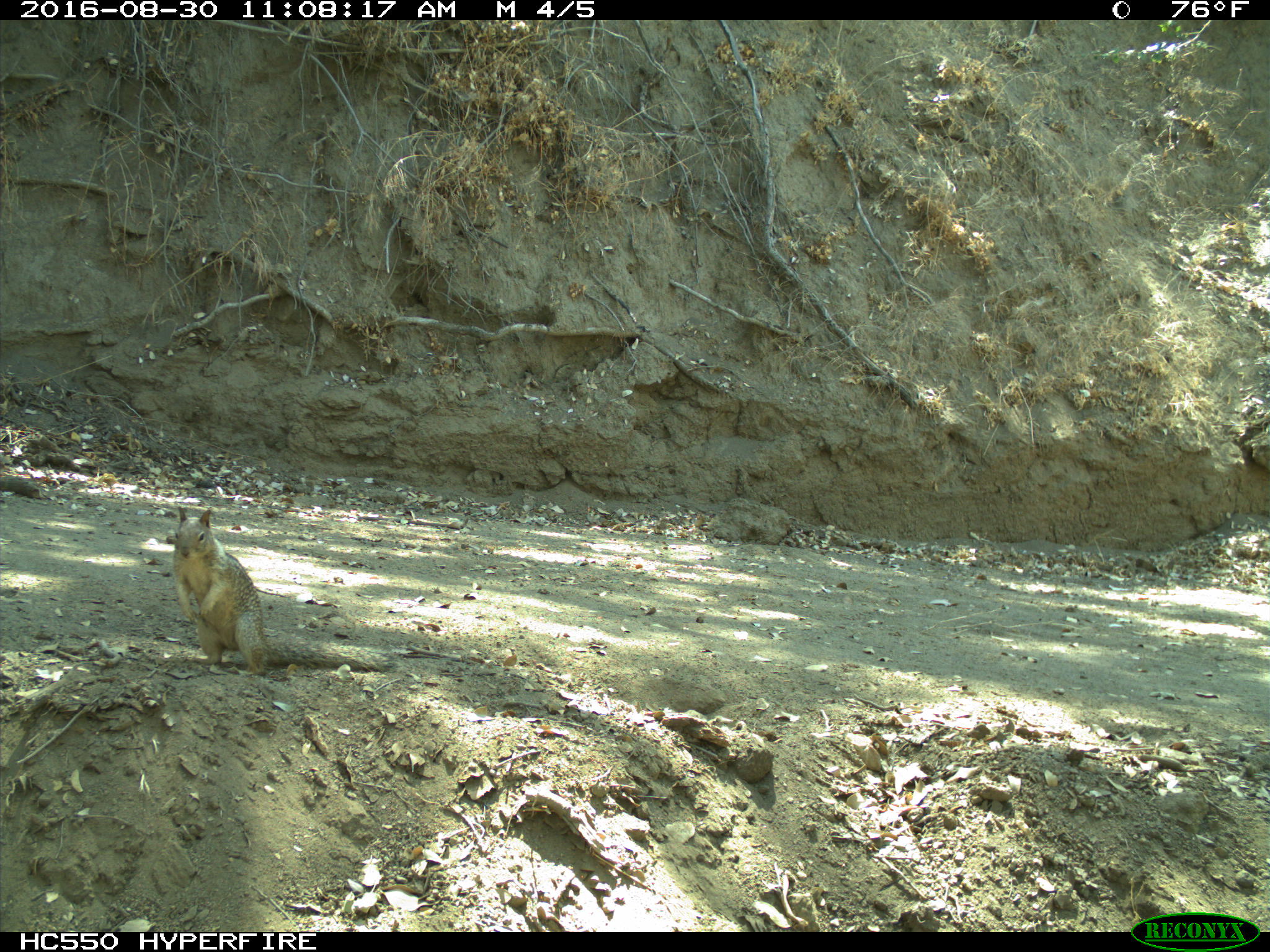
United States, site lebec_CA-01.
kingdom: Animalia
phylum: Chordata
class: Mammalia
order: Rodentia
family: Sciuridae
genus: Otospermophilus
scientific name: Otospermophilus beecheyi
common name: california ground squirrel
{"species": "Otospermophilus beecheyi (california ground squirrel)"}